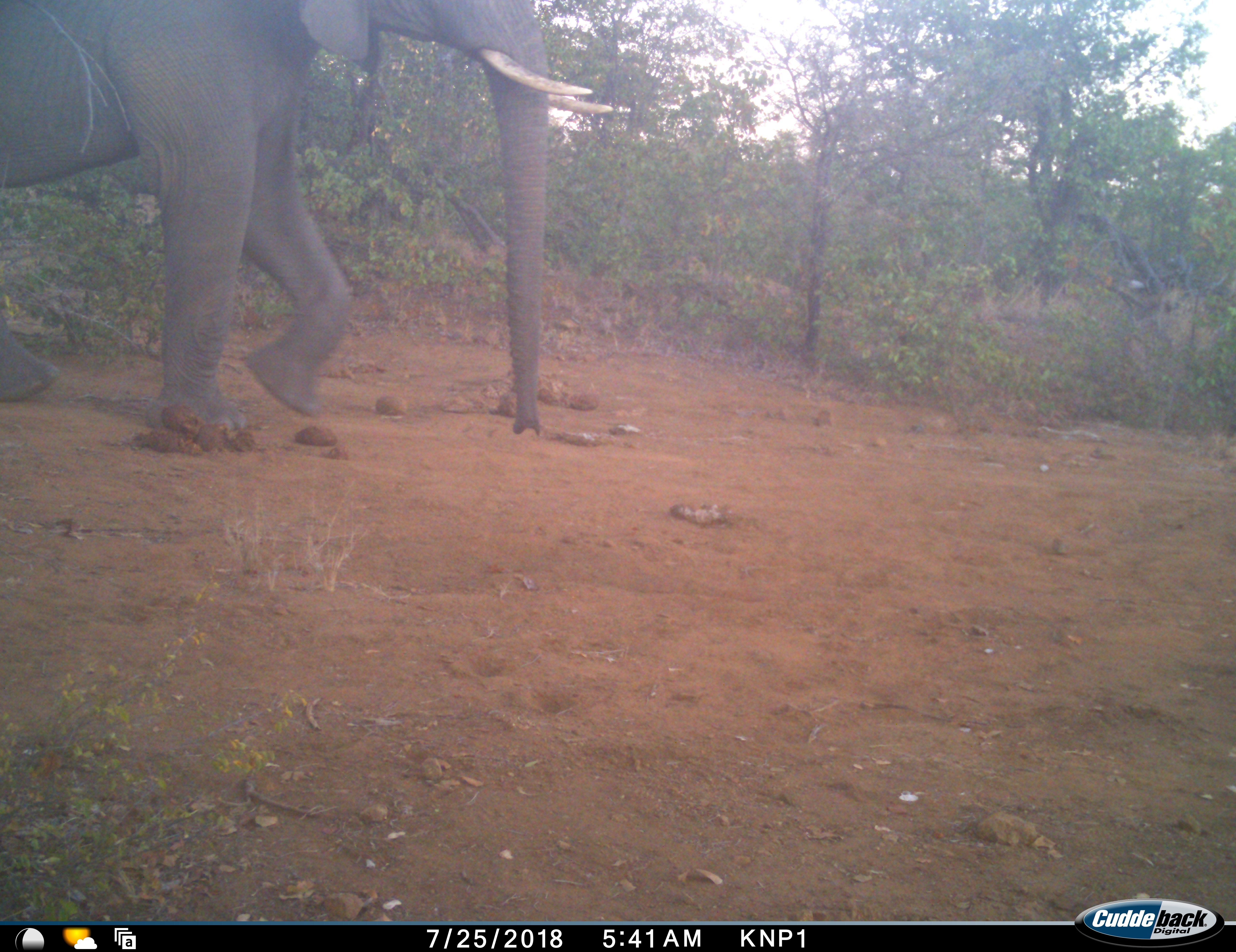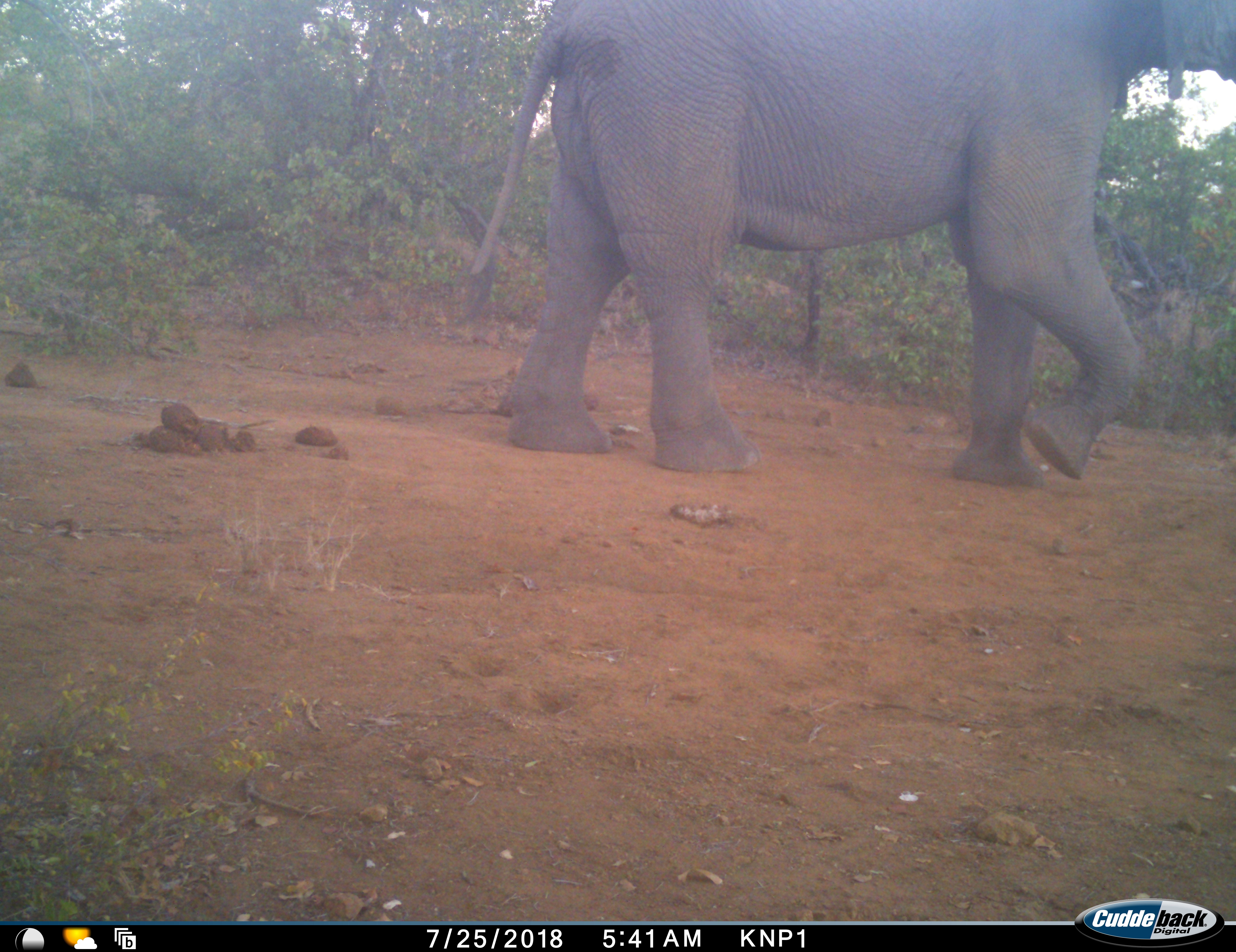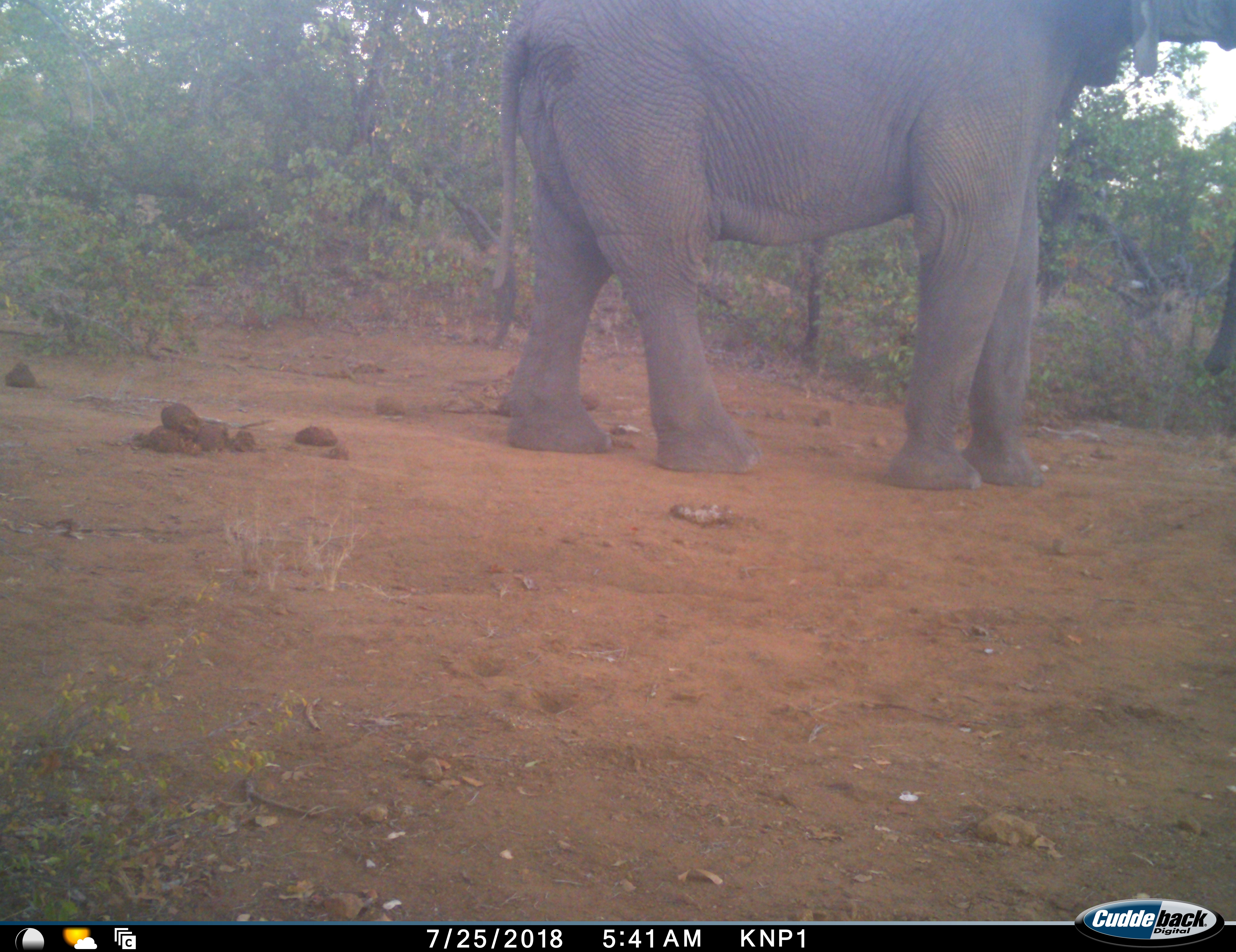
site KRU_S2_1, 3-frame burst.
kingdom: Animalia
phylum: Chordata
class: Mammalia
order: Proboscidea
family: Elephantidae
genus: Loxodonta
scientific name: Loxodonta africana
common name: african bush elephant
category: elephant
Elephant (african bush elephant) (Loxodonta africana), count 1. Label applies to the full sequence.